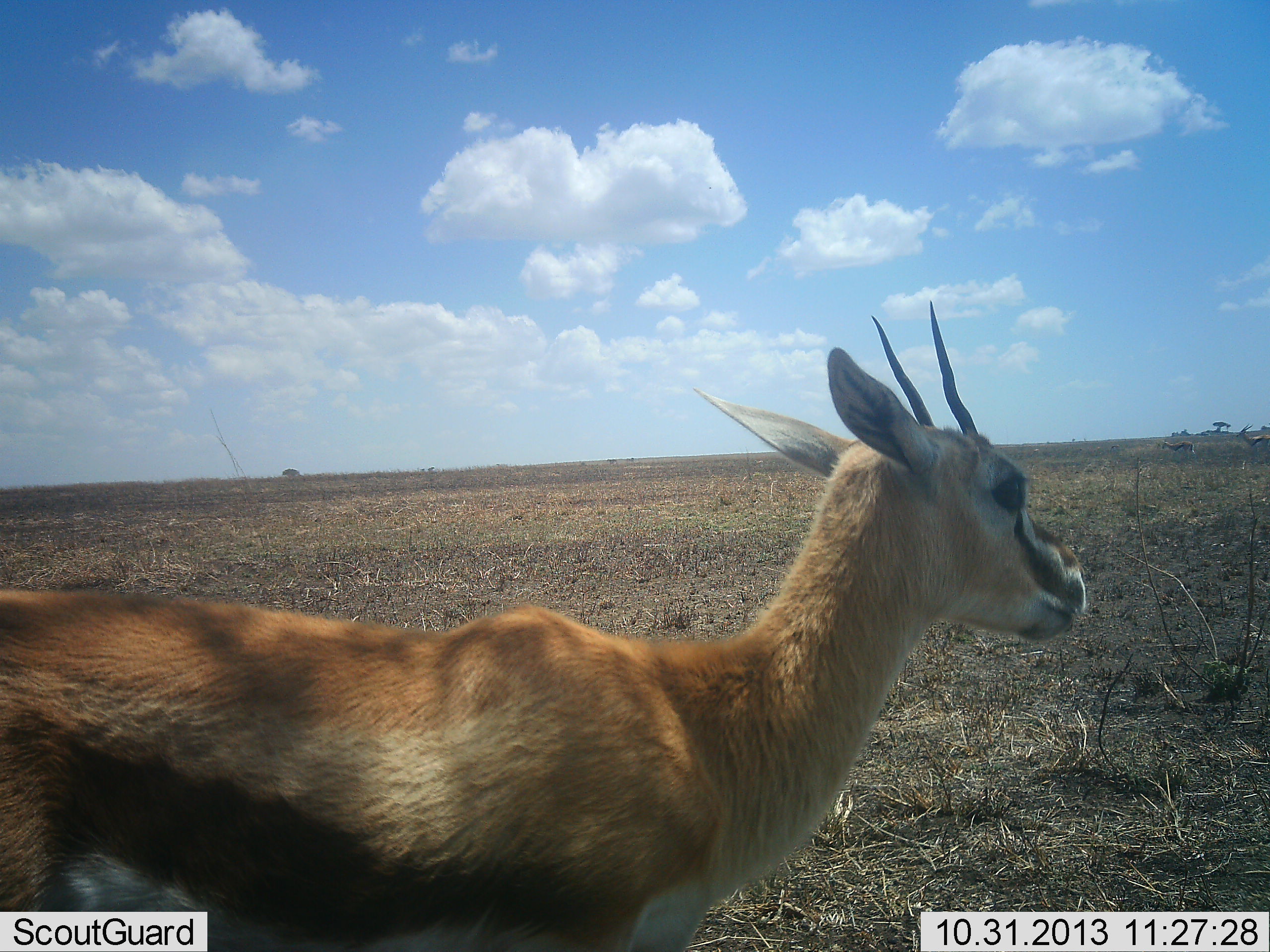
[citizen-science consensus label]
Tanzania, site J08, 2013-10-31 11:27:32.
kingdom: Animalia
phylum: Chordata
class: Mammalia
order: Artiodactyla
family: Bovidae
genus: Eudorcas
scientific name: Eudorcas thomsonii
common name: thomson's gazelle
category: gazellethomsons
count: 1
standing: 100%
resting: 0%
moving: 0%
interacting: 0%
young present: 0%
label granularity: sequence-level